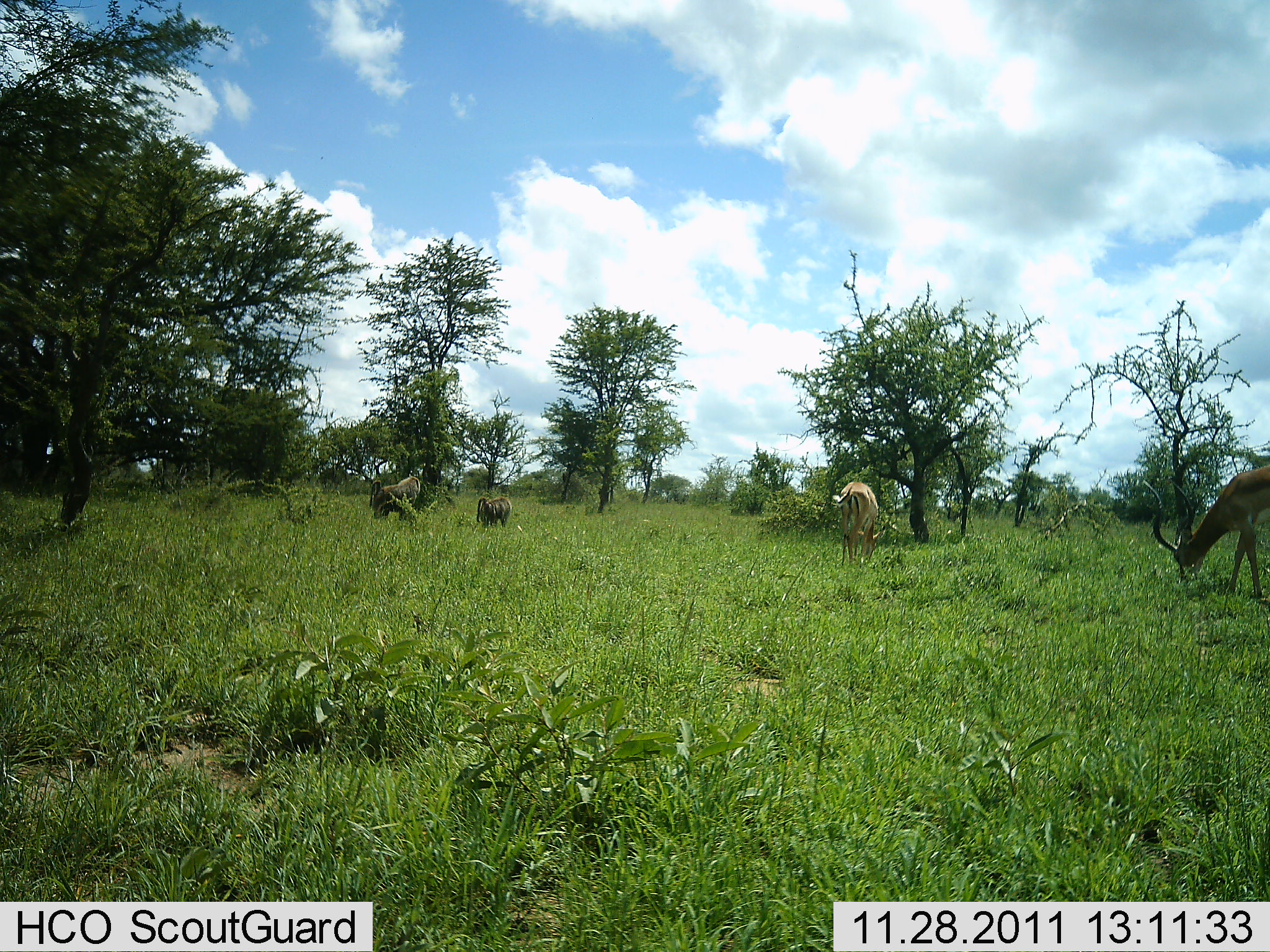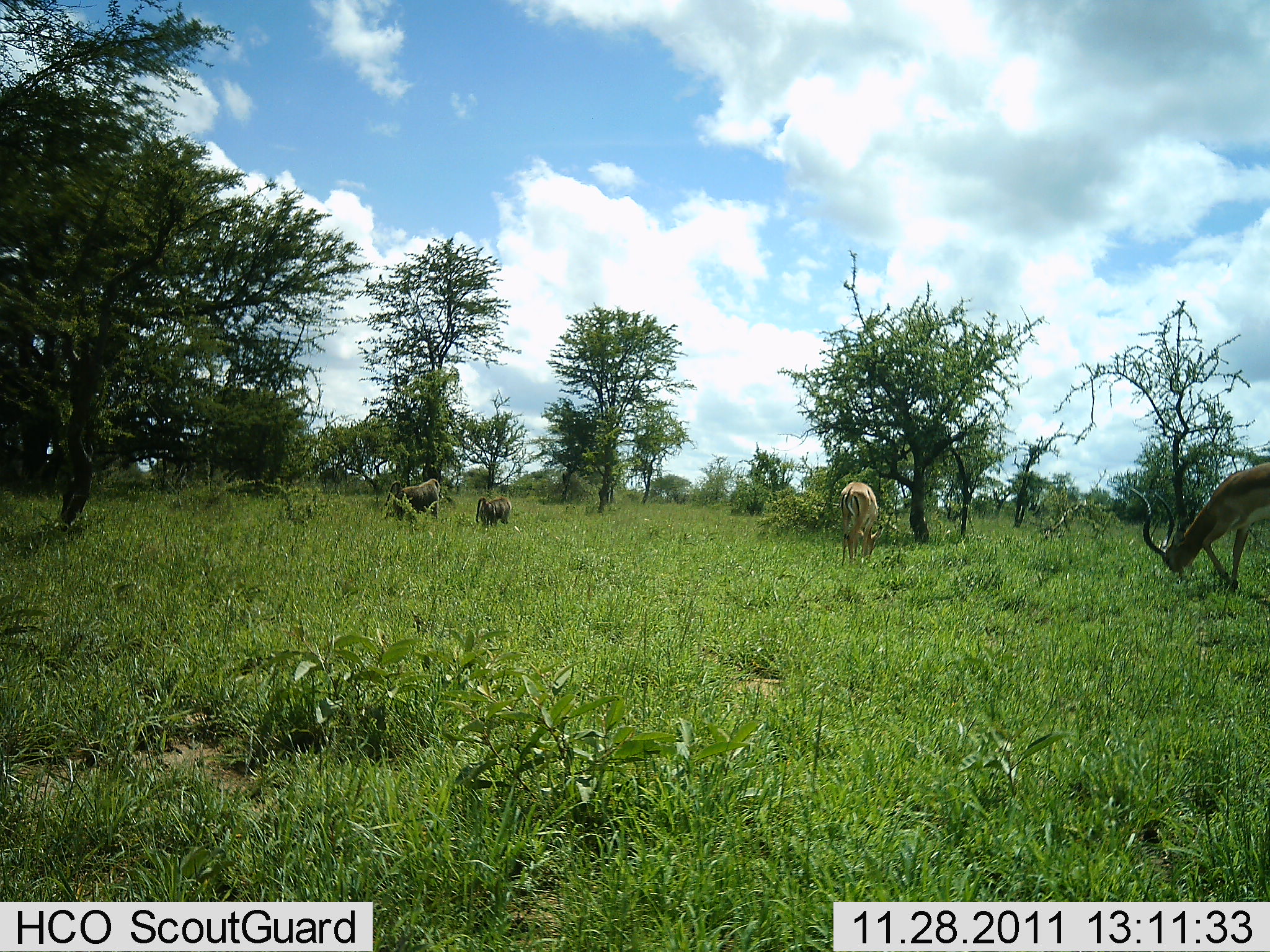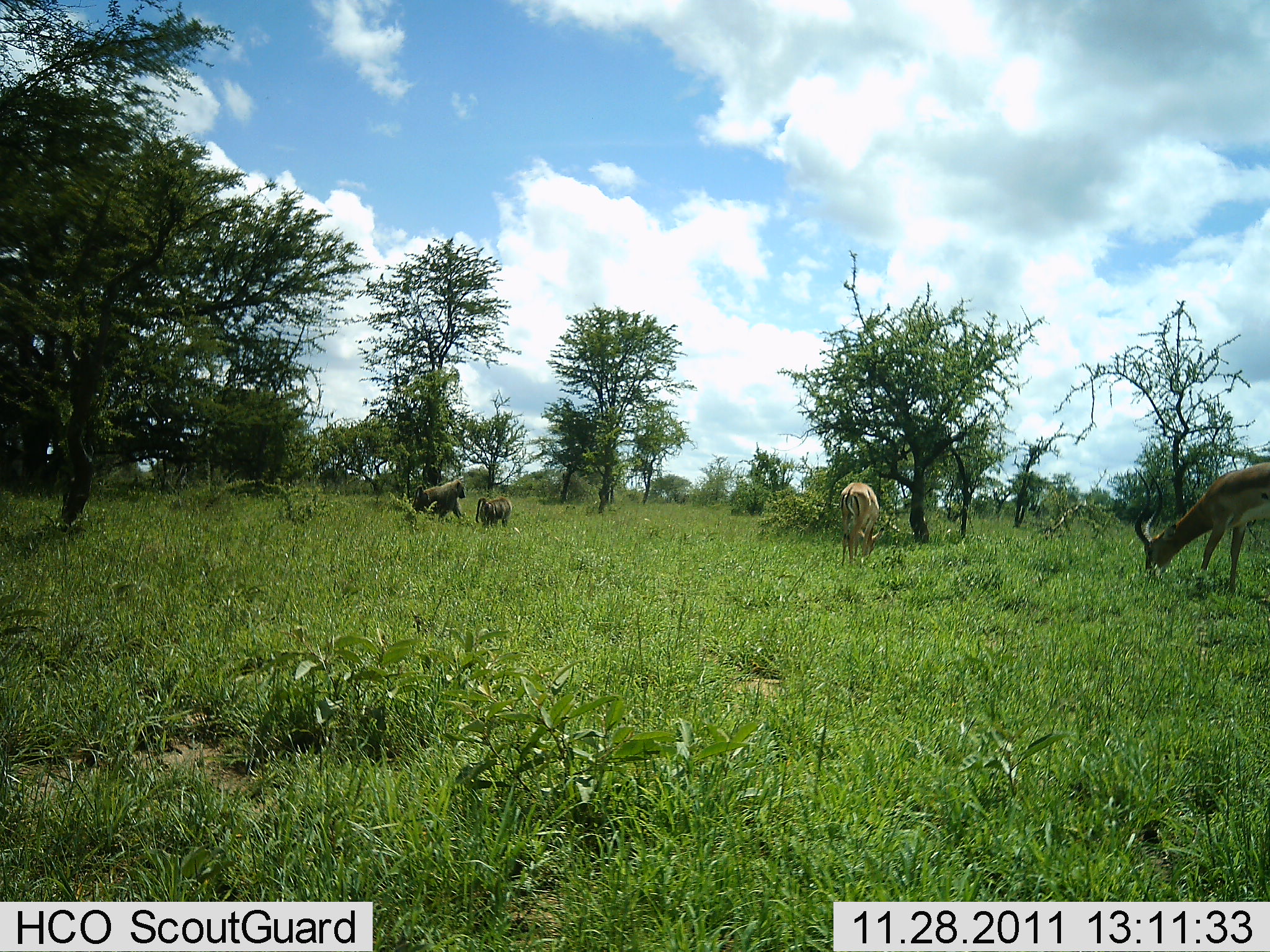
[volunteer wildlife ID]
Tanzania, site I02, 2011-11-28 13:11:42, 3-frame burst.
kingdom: Animalia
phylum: Chordata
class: Mammalia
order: Primates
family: Cercopithecidae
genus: Papio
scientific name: Papio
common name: baboon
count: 2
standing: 43%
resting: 0%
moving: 79%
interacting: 14%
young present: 0%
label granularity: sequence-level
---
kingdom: Animalia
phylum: Chordata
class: Mammalia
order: Artiodactyla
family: Bovidae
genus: Aepyceros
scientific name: Aepyceros melampus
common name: impala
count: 2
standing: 25%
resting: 0%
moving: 0%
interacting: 0%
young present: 0%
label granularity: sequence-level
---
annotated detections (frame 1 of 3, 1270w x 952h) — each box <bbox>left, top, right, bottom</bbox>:
animal: <bbox>1143, 466, 1270, 600</bbox>; <bbox>832, 481, 885, 567</bbox>; <bbox>370, 476, 421, 525</bbox>; <bbox>476, 496, 513, 532</bbox>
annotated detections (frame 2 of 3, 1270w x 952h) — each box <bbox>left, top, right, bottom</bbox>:
animal: <bbox>1128, 462, 1270, 593</bbox>; <bbox>839, 482, 883, 565</bbox>; <bbox>384, 478, 441, 527</bbox>; <bbox>475, 496, 512, 531</bbox>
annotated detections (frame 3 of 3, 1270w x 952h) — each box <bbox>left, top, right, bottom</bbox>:
animal: <bbox>1133, 462, 1270, 594</bbox>; <bbox>838, 482, 886, 570</bbox>; <bbox>412, 479, 466, 523</bbox>; <bbox>475, 496, 513, 532</bbox>